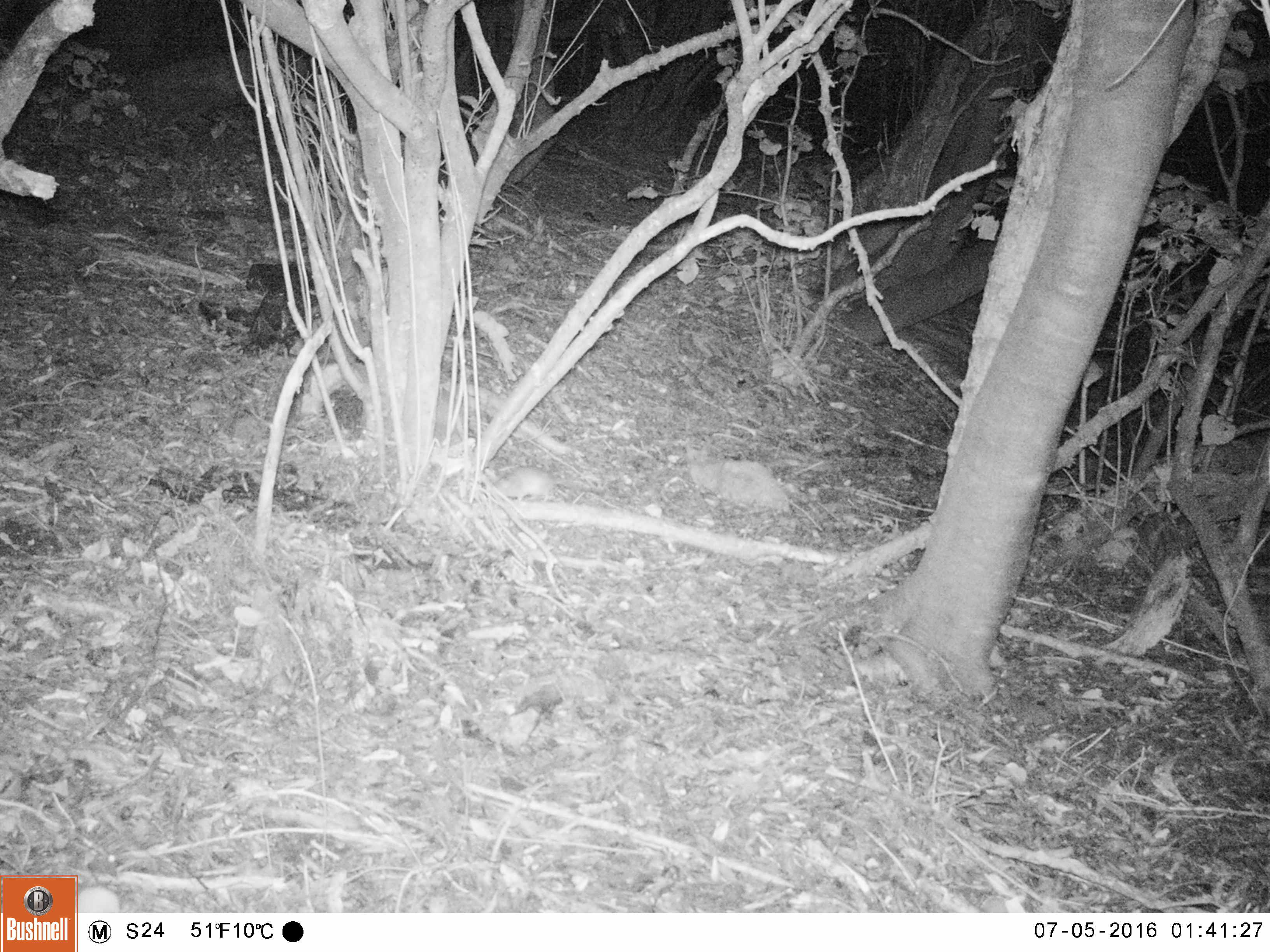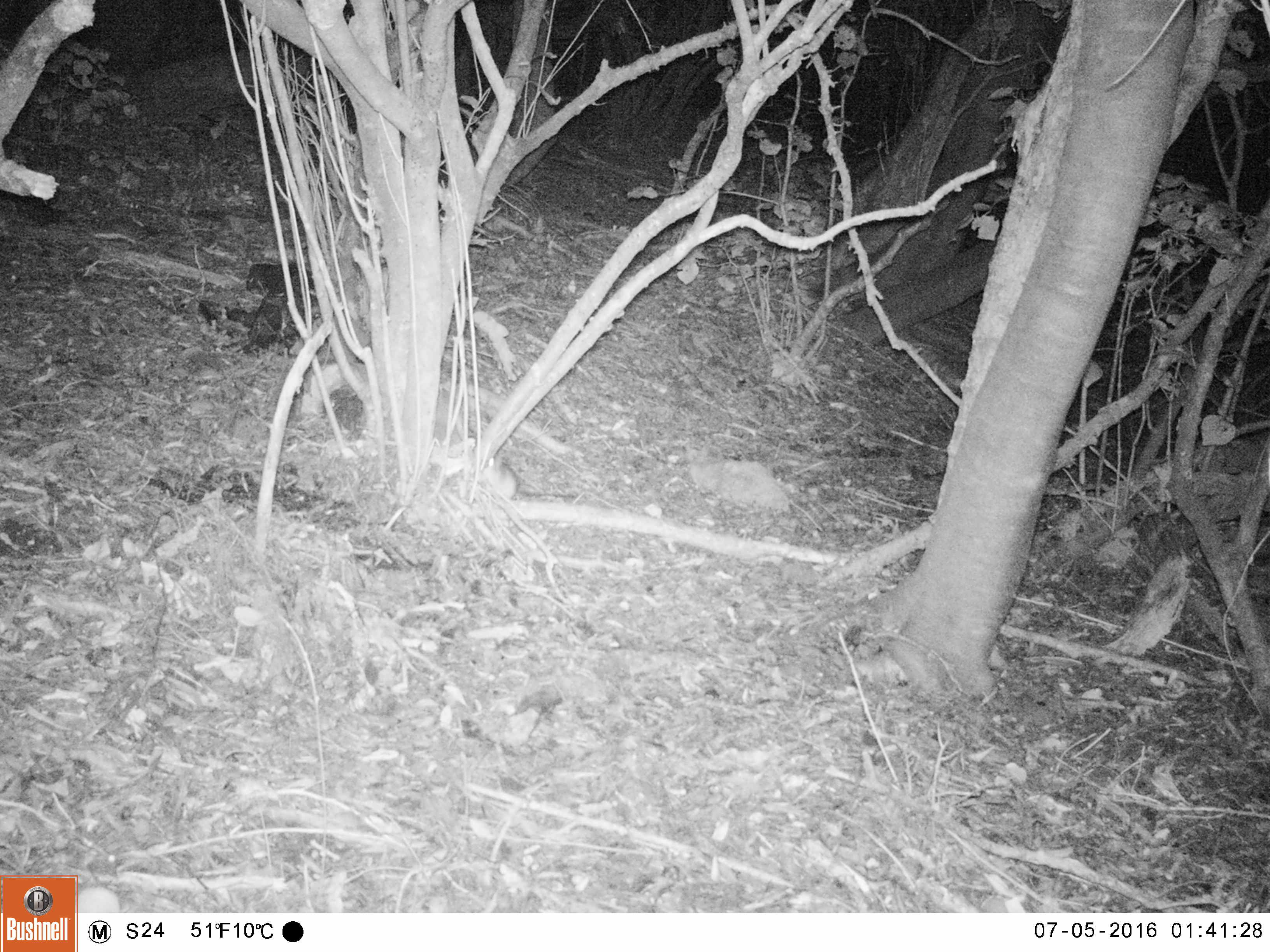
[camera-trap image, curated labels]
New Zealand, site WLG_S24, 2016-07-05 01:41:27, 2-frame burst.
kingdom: Animalia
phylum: Chordata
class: Mammalia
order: Rodentia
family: Muridae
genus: Rattus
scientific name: Rattus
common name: rat